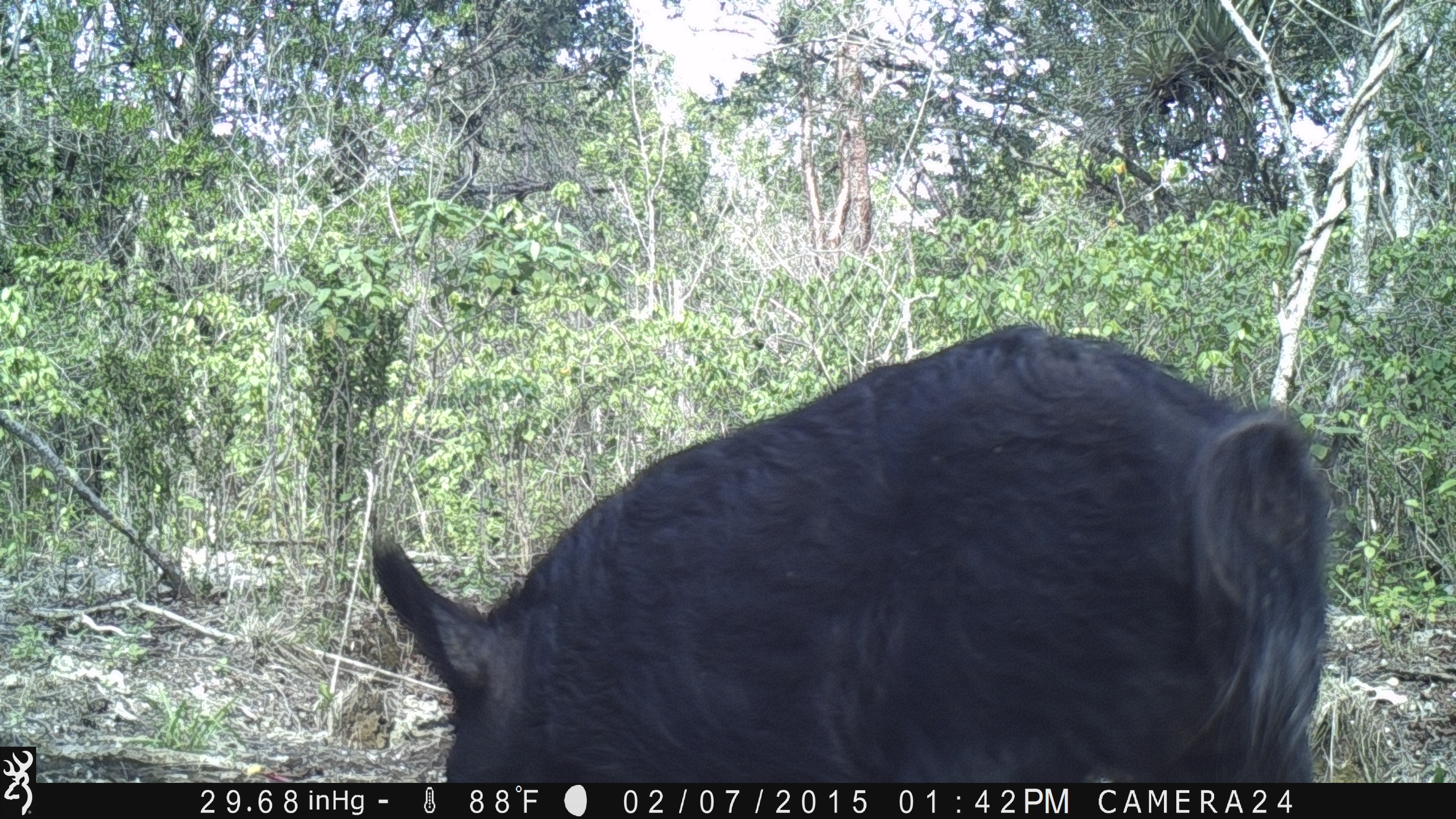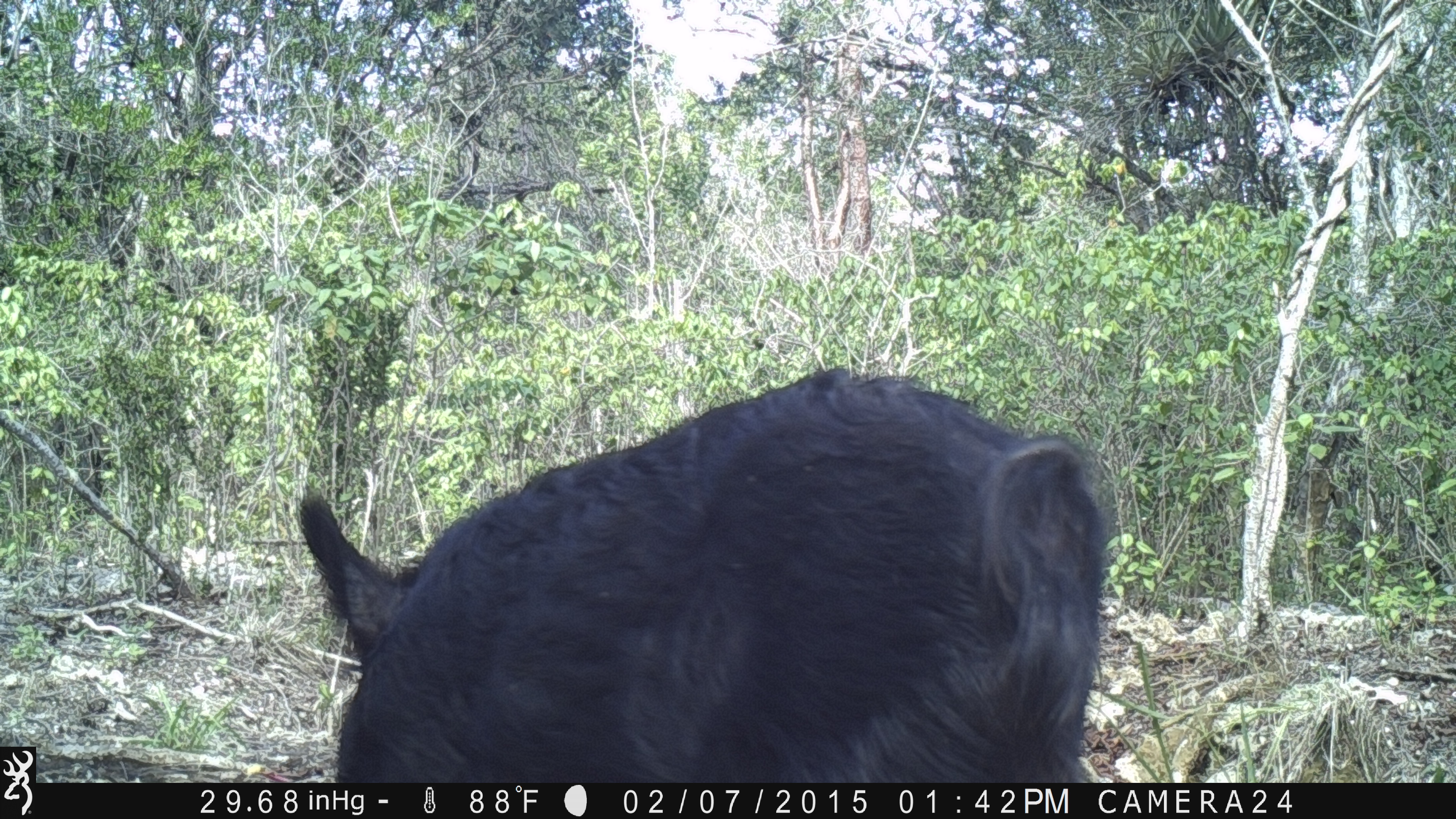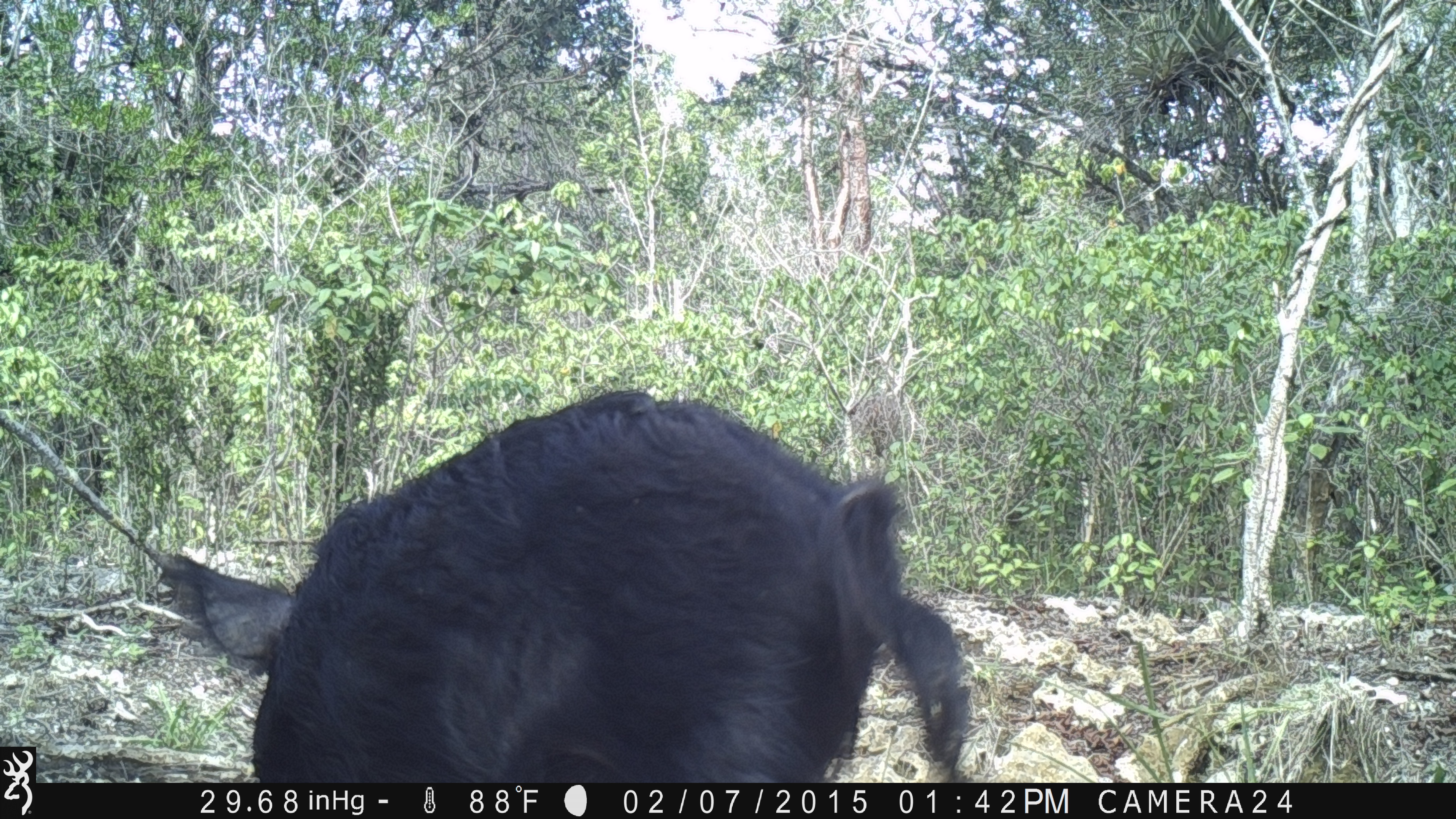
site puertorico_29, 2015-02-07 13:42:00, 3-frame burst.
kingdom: Animalia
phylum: Chordata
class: Mammalia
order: Artiodactyla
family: Suidae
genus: Sus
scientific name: Sus scrofa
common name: pig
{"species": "pig (Sus scrofa)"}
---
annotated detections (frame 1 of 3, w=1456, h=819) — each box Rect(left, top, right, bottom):
pig: Rect(367, 322, 1329, 787)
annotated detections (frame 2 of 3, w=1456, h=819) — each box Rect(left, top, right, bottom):
pig: Rect(292, 370, 1107, 784)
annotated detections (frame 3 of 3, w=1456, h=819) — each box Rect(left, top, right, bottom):
pig: Rect(175, 387, 982, 786)